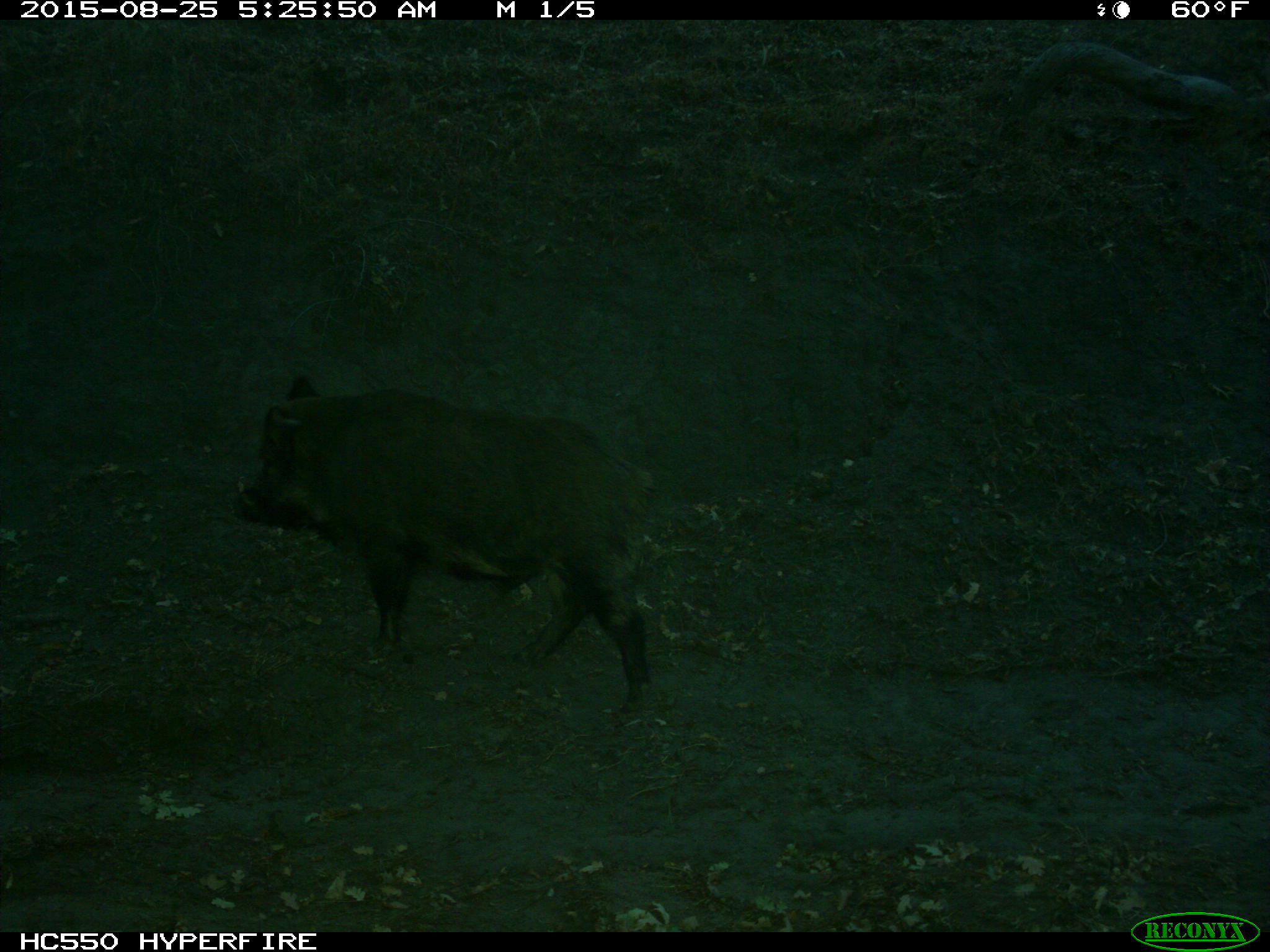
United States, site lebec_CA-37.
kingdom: Animalia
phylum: Chordata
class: Mammalia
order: Artiodactyla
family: Suidae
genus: Sus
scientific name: Sus scrofa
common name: wild boar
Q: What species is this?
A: Sus scrofa (wild boar).